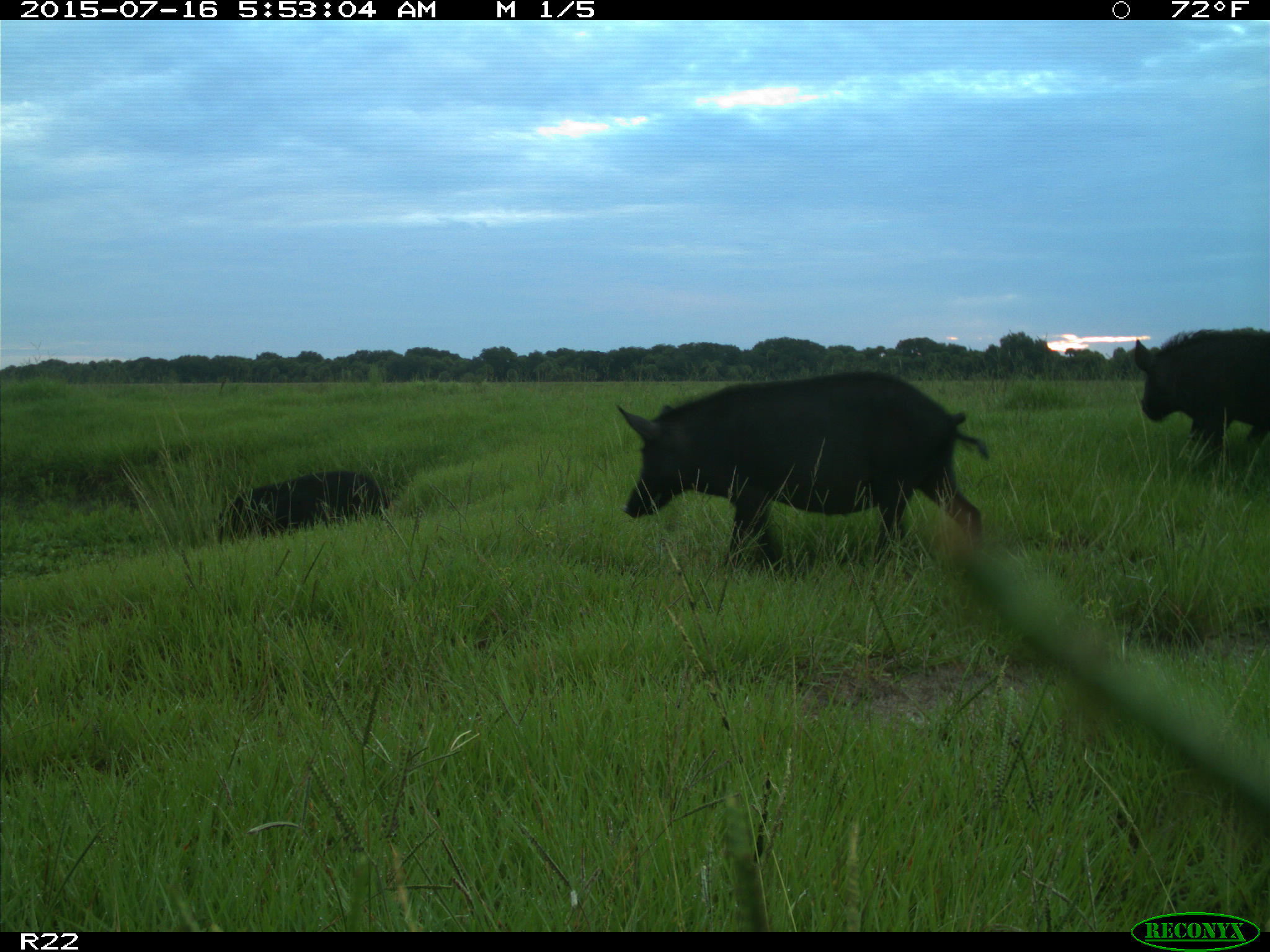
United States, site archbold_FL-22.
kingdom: Animalia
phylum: Chordata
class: Mammalia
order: Artiodactyla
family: Bovidae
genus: Bos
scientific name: Bos taurus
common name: domestic cow